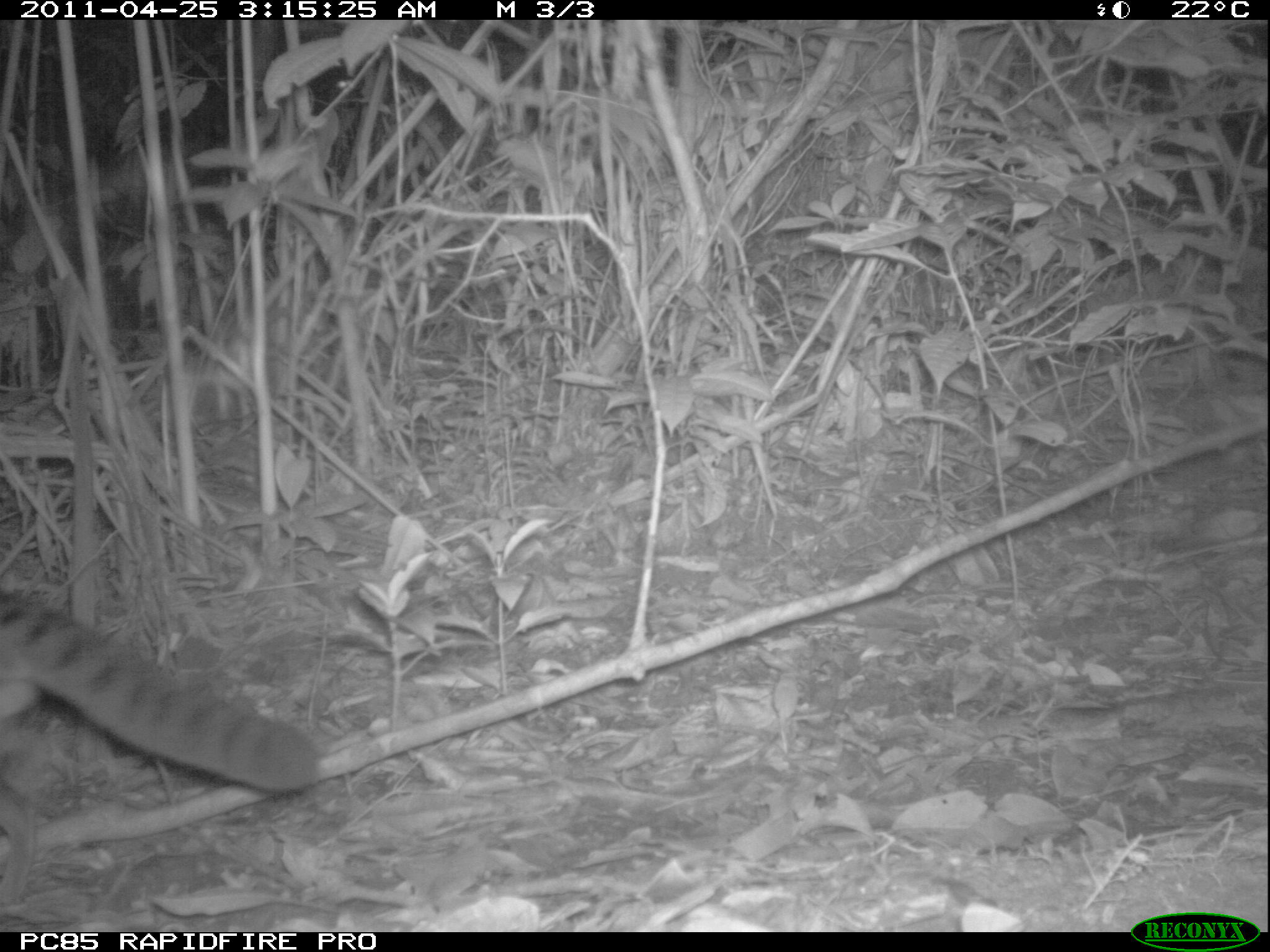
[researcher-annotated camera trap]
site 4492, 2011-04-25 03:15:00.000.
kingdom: Animalia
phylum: Chordata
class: Mammalia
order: Carnivora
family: Eupleridae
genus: Fossa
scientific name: Fossa fossana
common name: fanaloka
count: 1